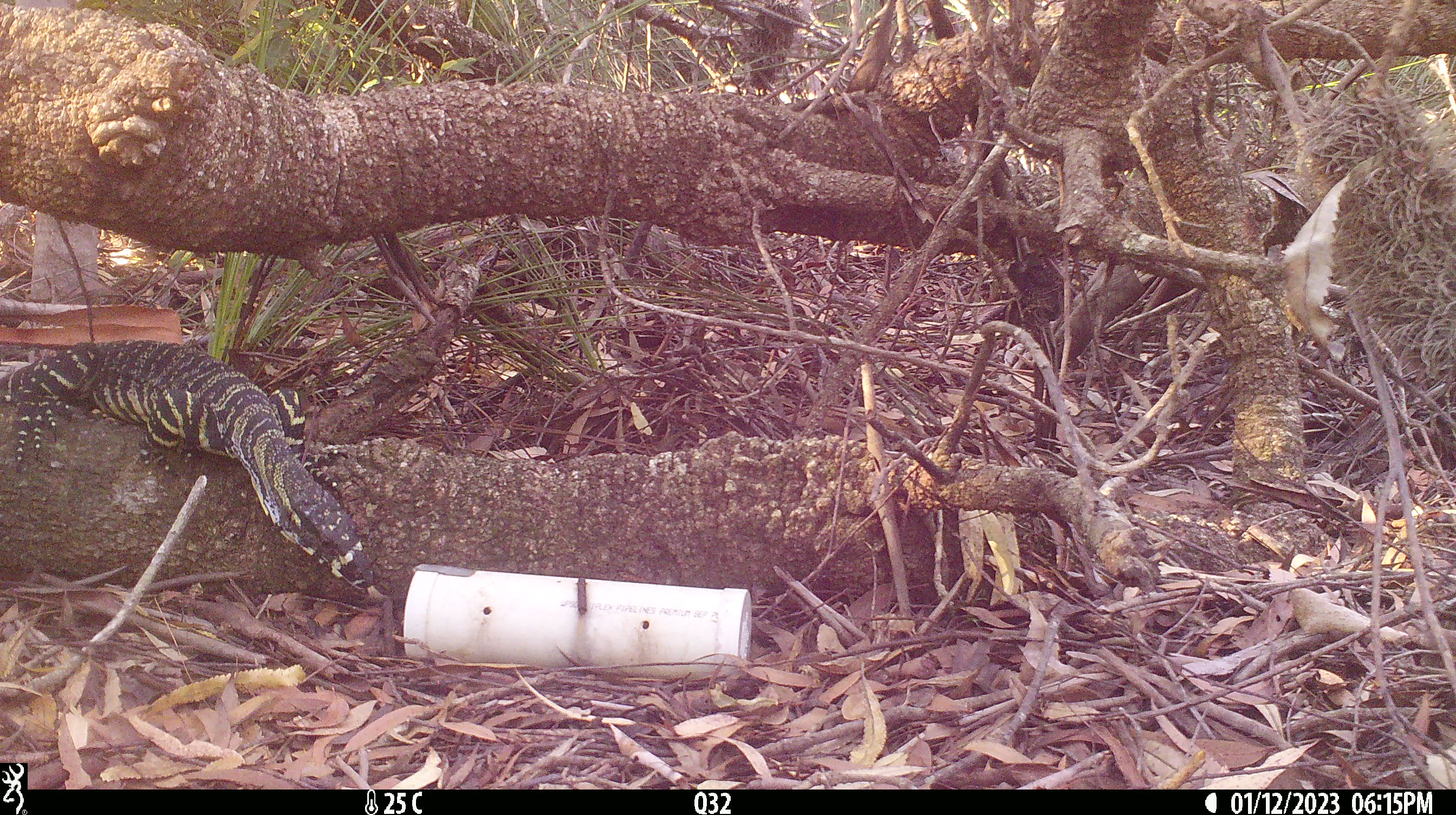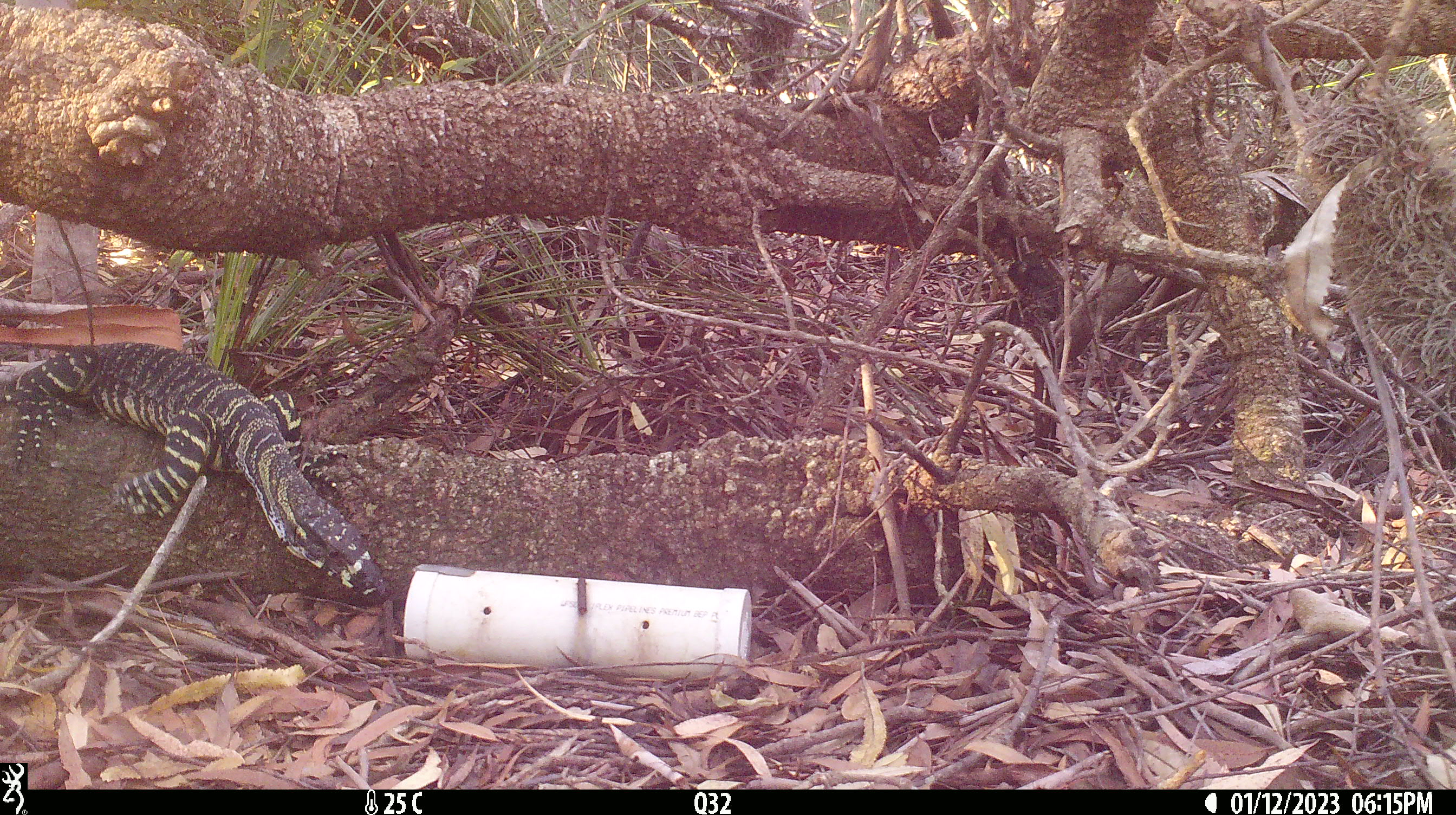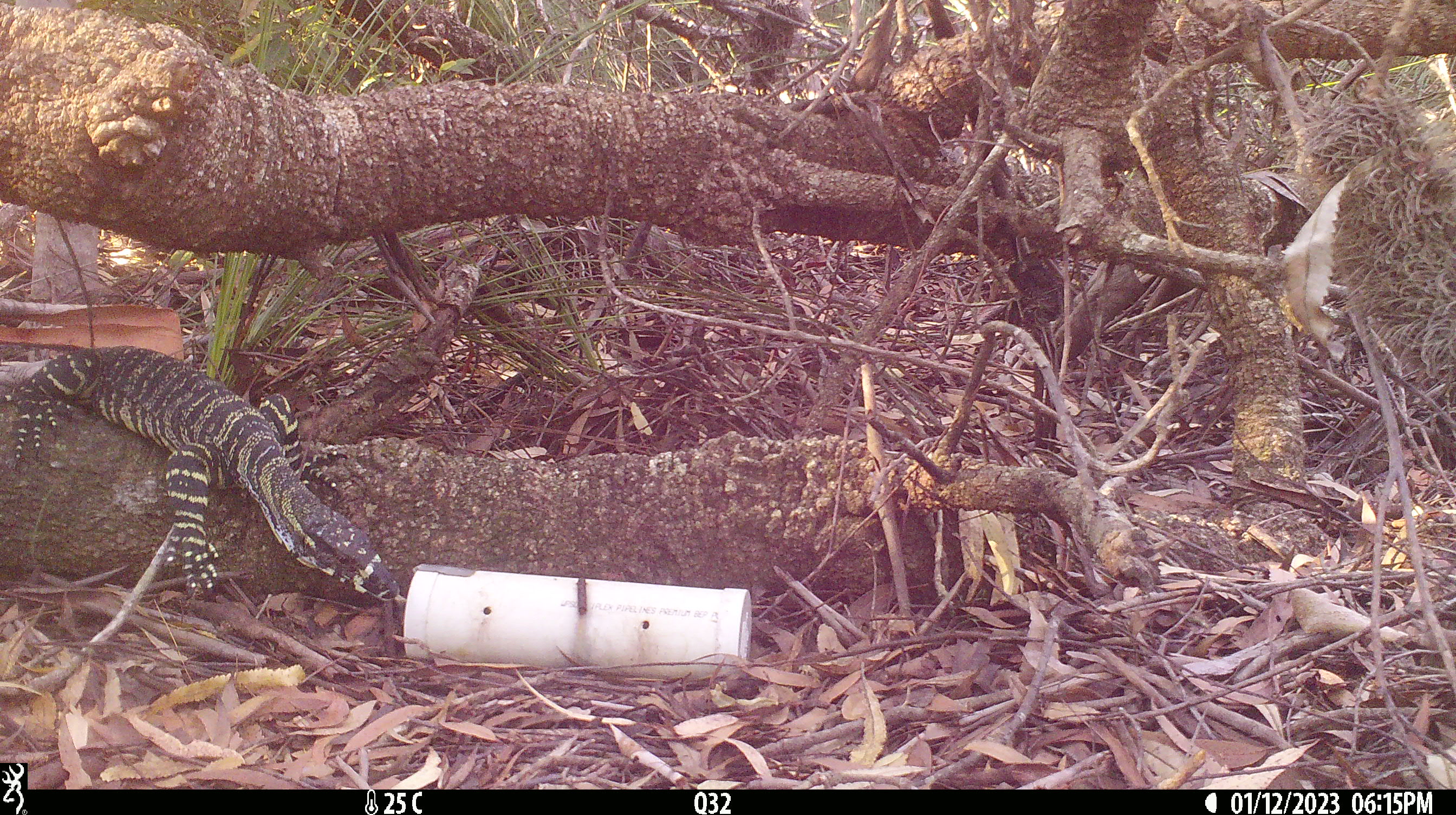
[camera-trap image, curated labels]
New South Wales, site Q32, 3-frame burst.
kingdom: Animalia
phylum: Chordata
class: Reptilia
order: Squamata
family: Varanidae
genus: Varanus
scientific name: Varanus varius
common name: lace monitor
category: goanna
Goanna (lace monitor) (Varanus varius).